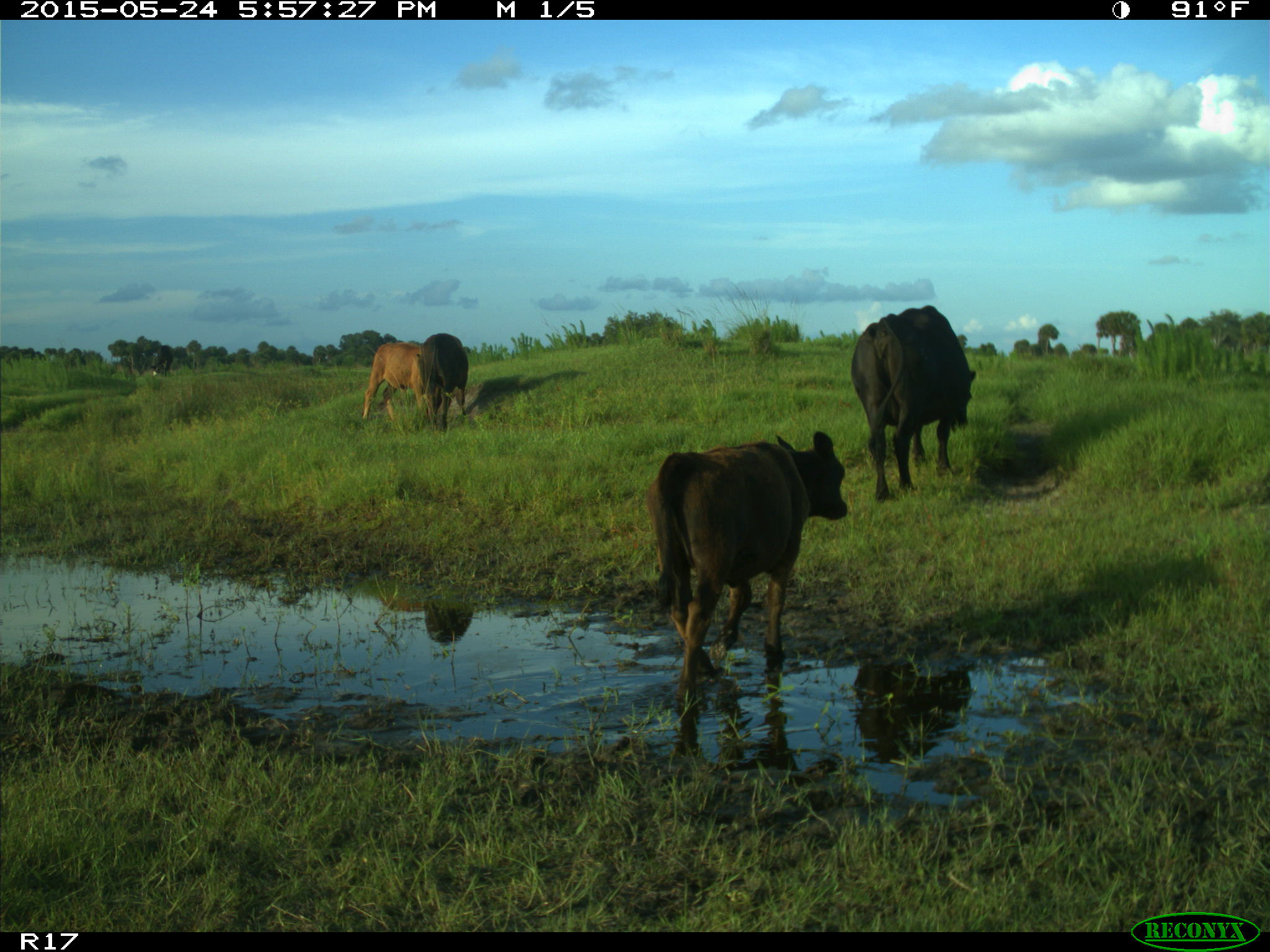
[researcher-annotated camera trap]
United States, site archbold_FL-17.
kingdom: Animalia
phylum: Chordata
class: Mammalia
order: Artiodactyla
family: Bovidae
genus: Bos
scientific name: Bos taurus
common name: domestic cow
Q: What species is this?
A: Bos taurus (domestic cow).